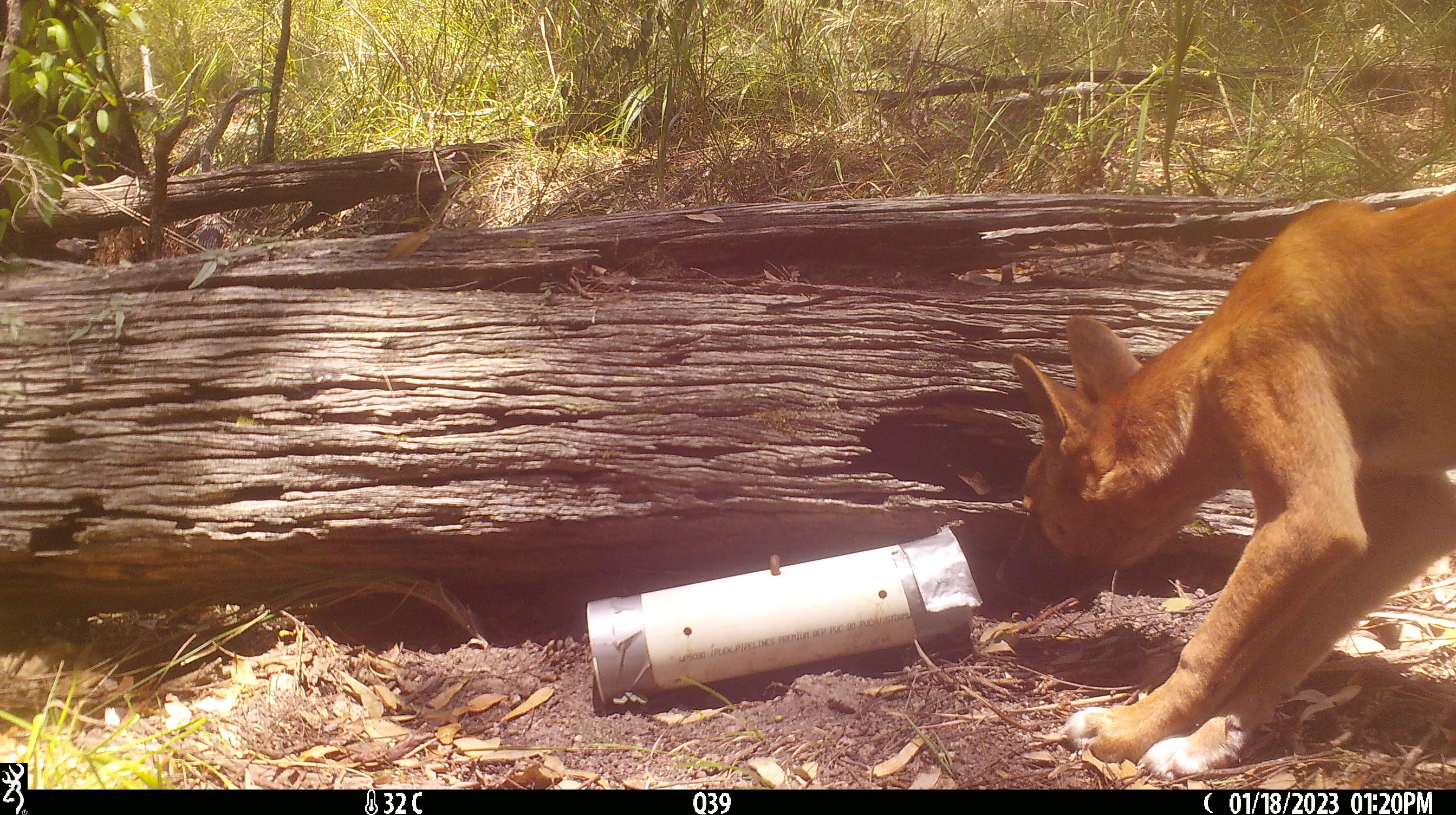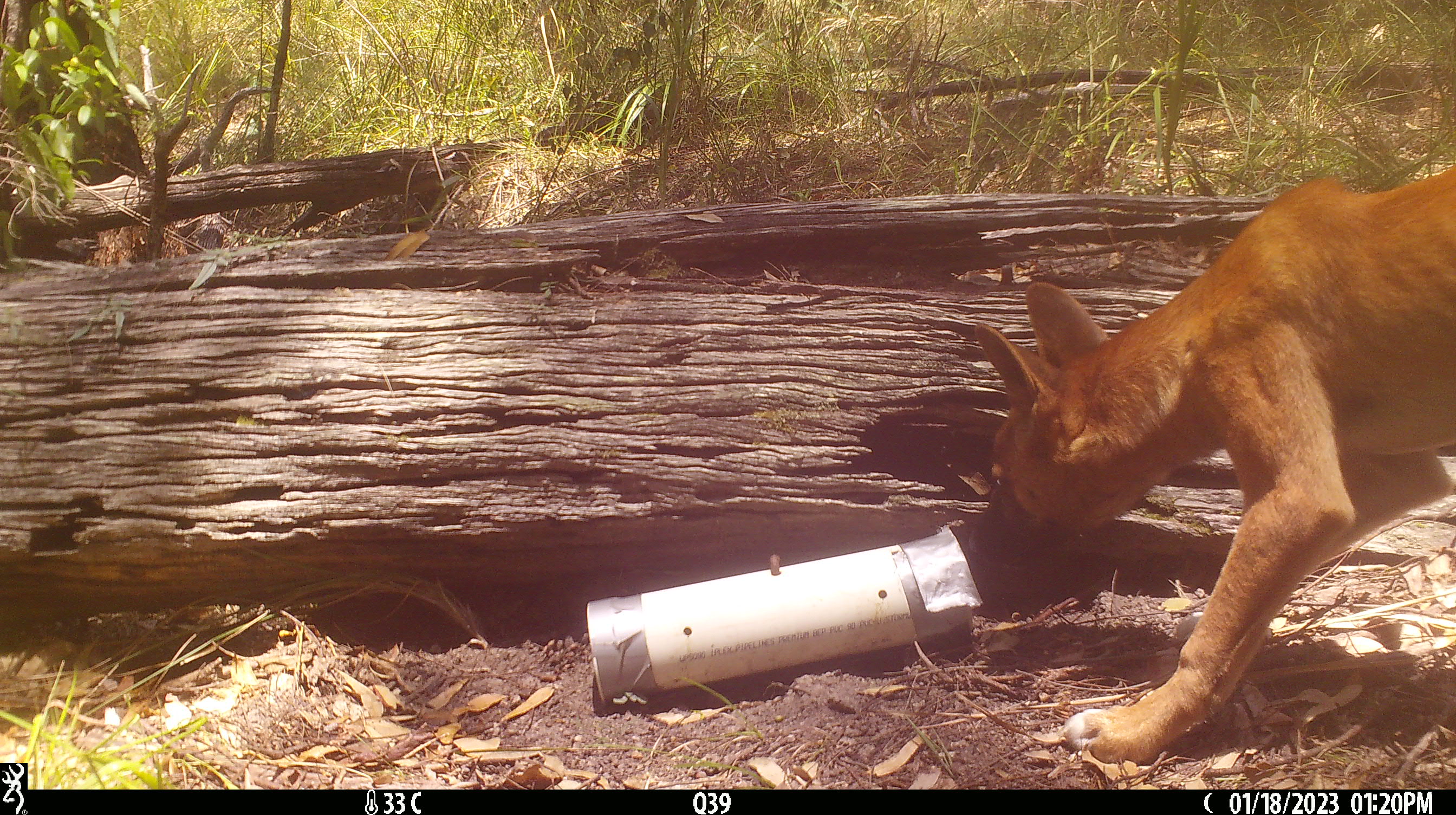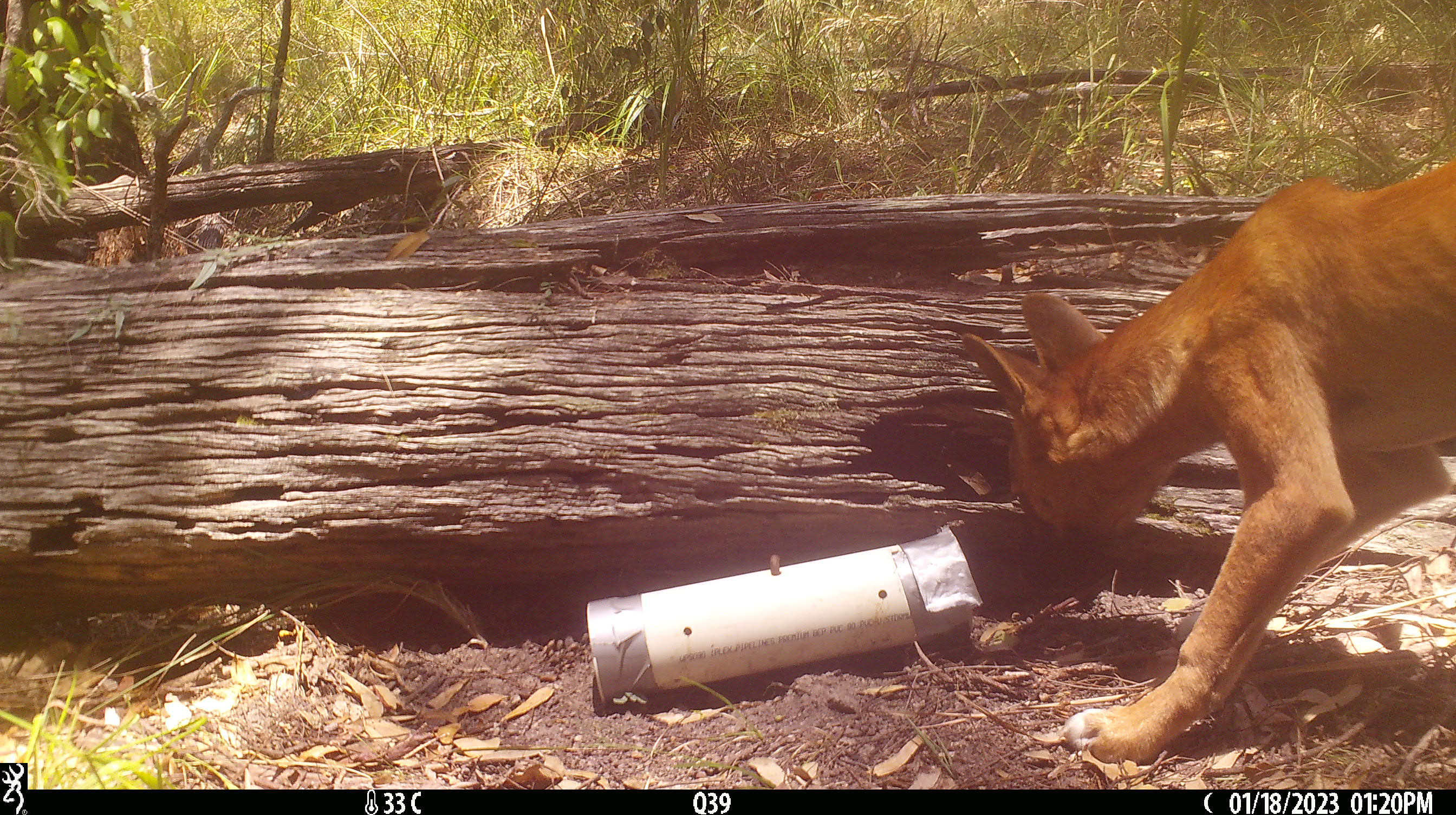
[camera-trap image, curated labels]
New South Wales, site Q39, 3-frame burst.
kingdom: Animalia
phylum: Chordata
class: Mammalia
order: Carnivora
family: Canidae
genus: Canis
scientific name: Canis familiaris dingo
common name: dingo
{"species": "dingo (Canis familiaris dingo)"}